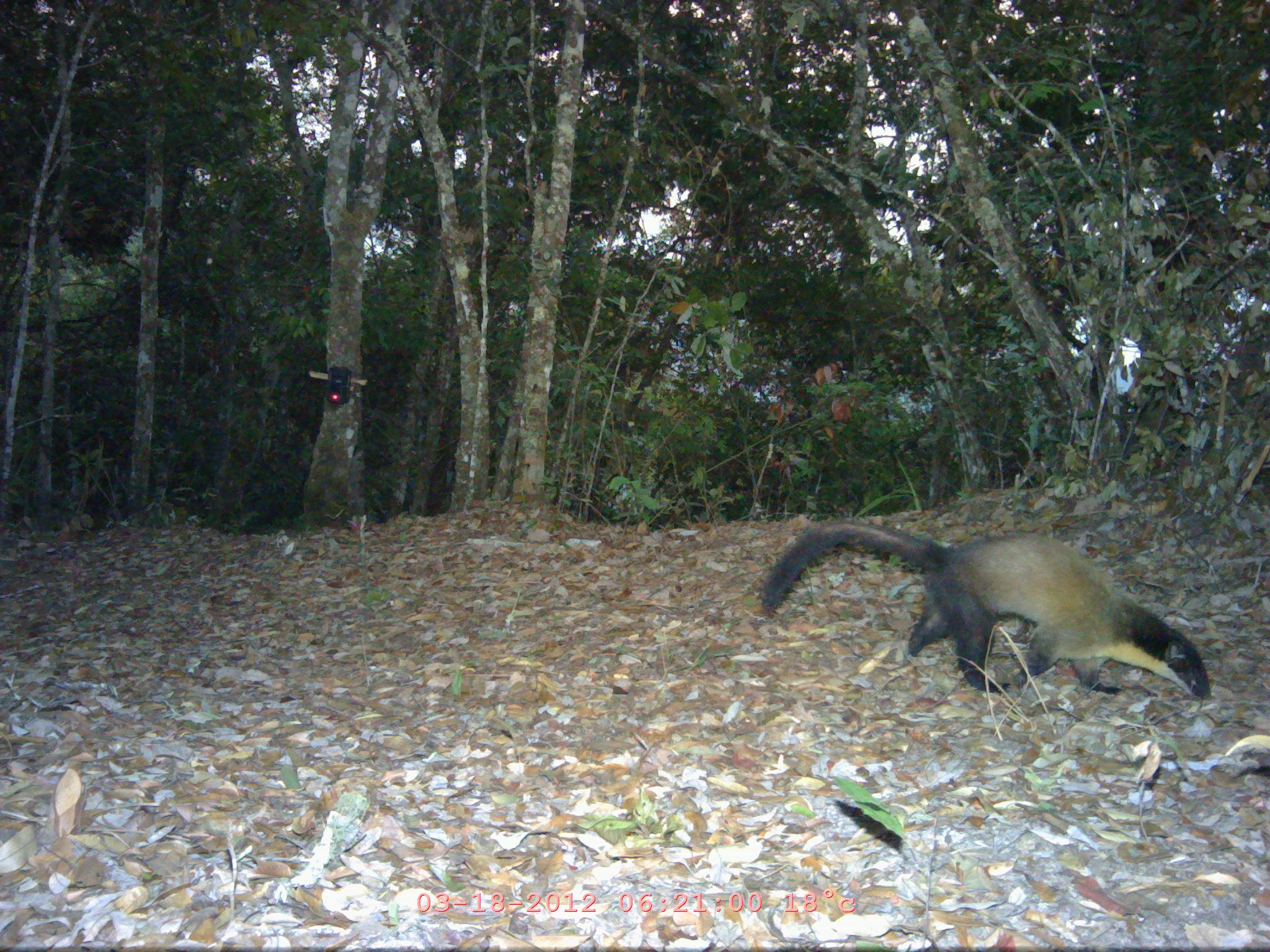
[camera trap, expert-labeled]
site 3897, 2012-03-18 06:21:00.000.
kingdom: Animalia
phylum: Chordata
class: Mammalia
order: Carnivora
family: Mustelidae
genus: Martes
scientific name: Martes flavigula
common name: yellow-throated marten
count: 1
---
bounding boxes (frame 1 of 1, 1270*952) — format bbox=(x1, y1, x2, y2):
martes flavigula: bbox=(757, 520, 1210, 699)